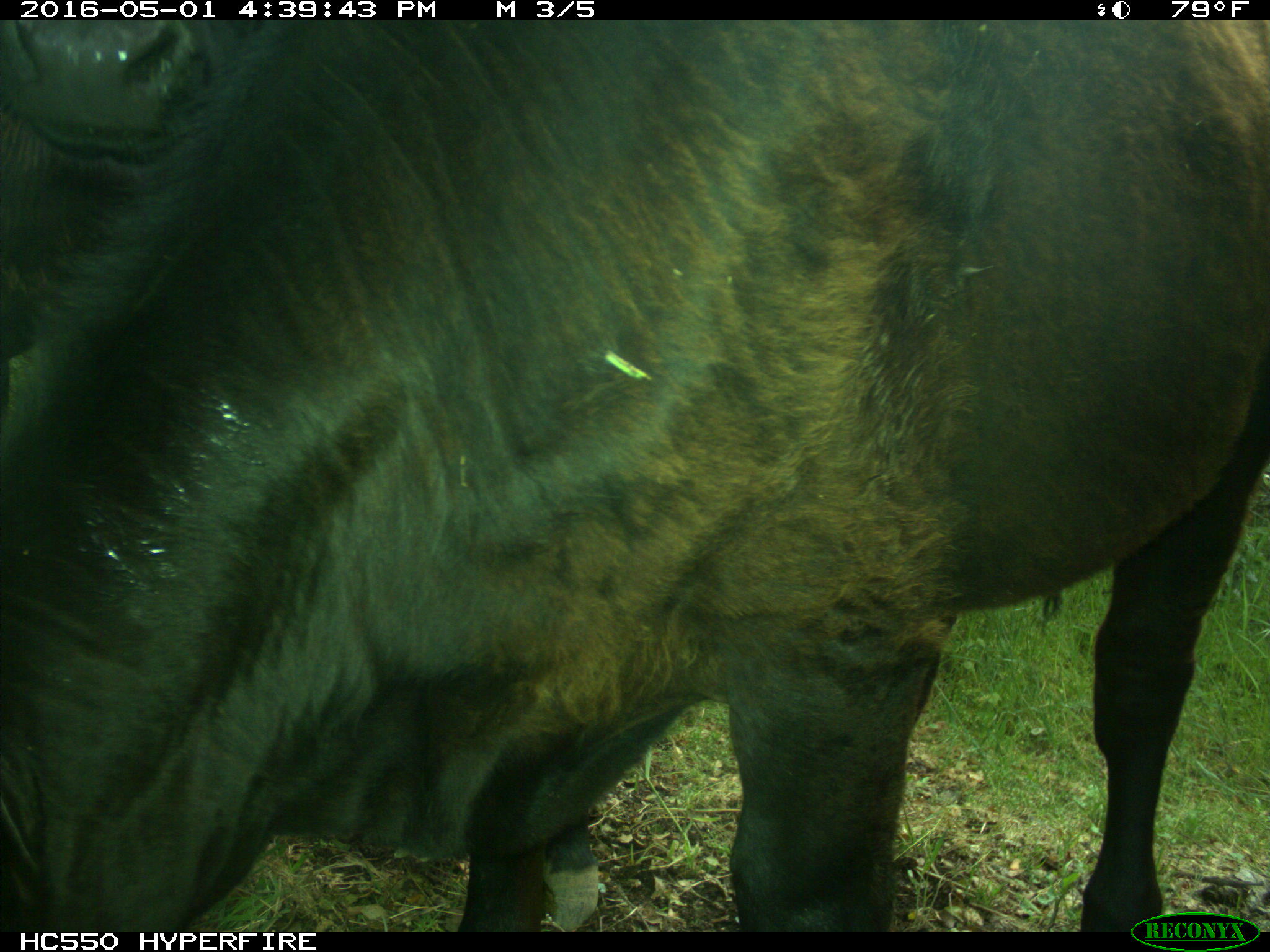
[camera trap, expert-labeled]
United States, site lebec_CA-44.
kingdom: Animalia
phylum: Chordata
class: Mammalia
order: Artiodactyla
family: Bovidae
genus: Bos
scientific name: Bos taurus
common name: domestic cow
Bos taurus (domestic cow).